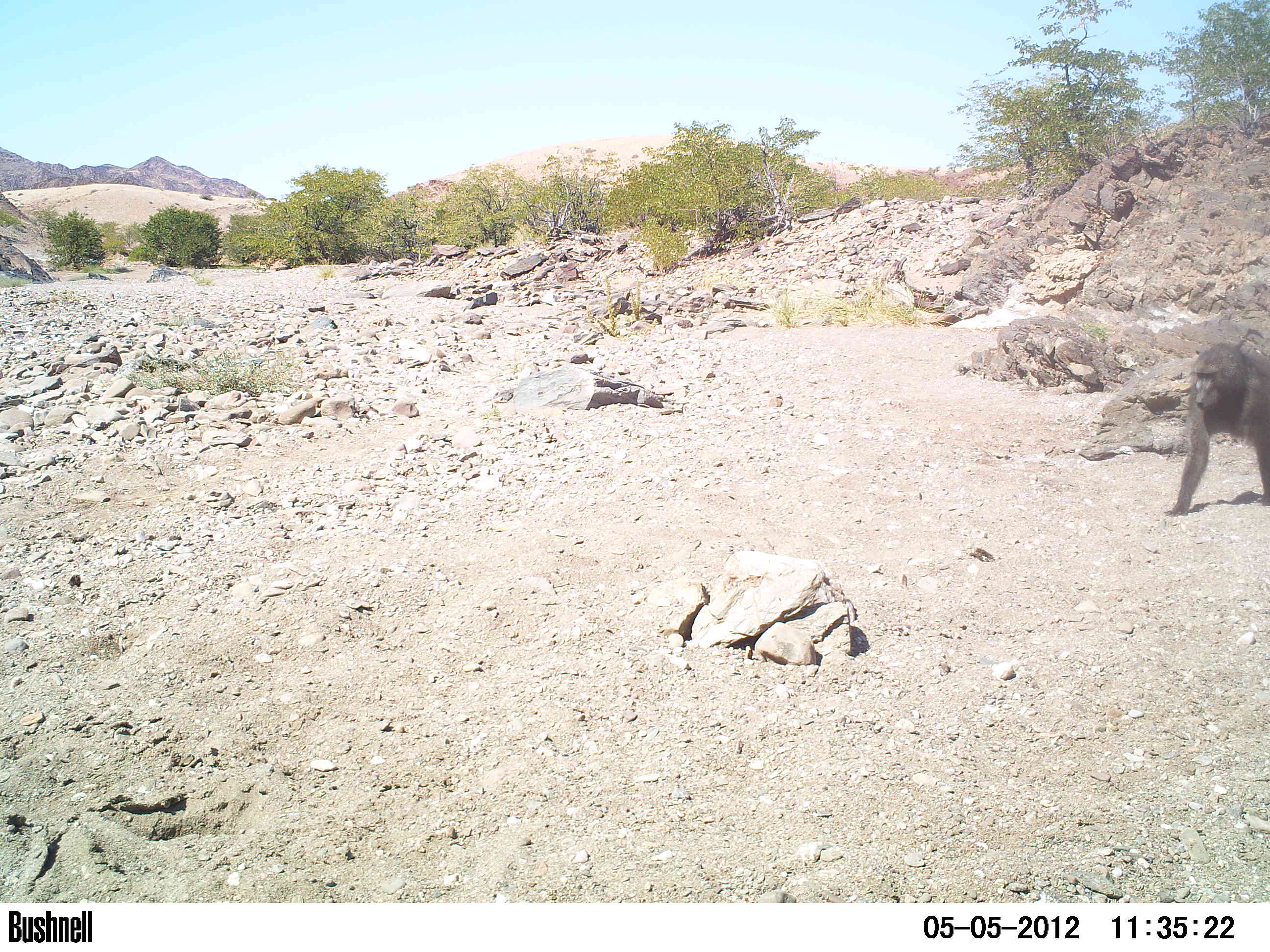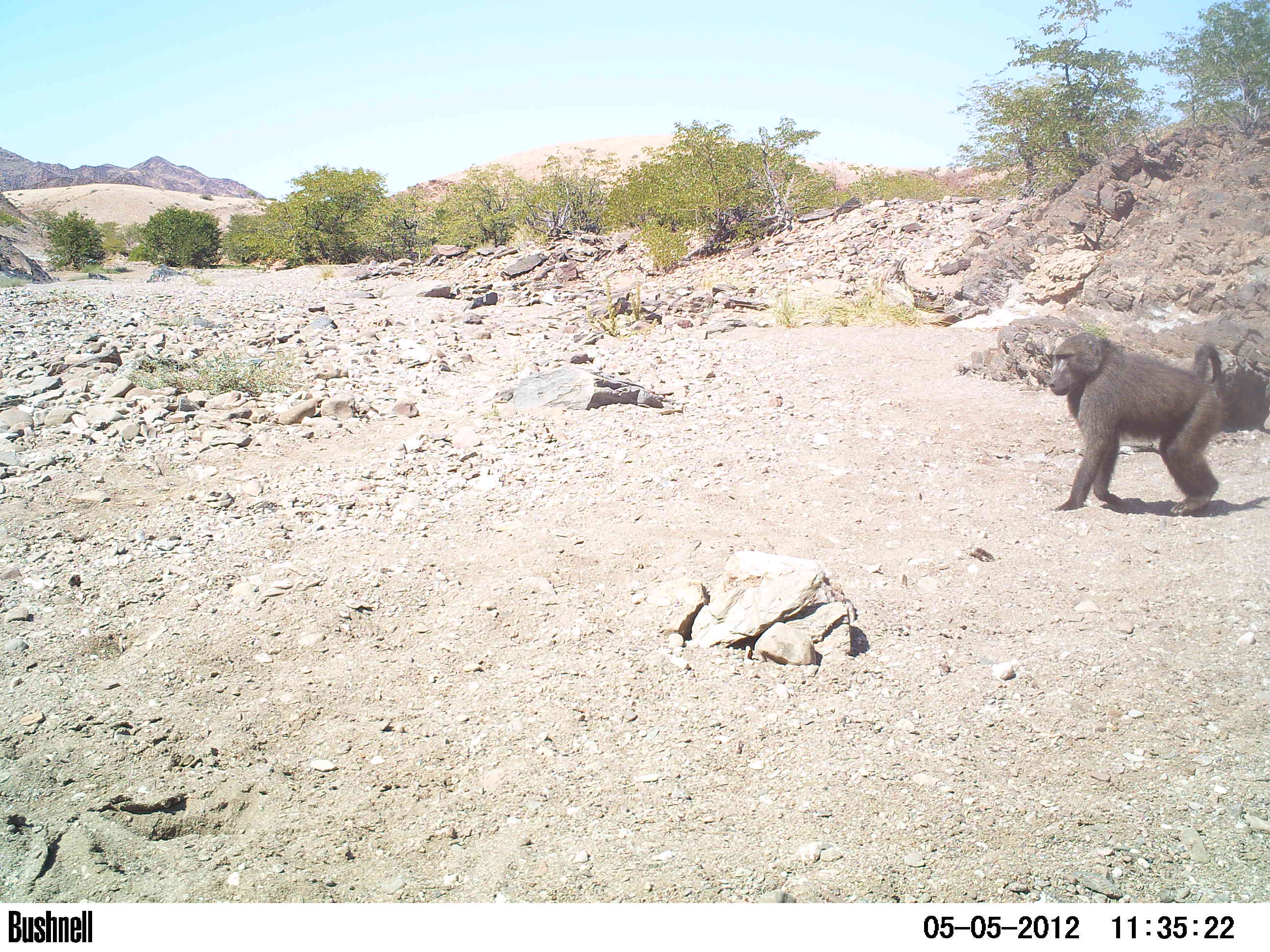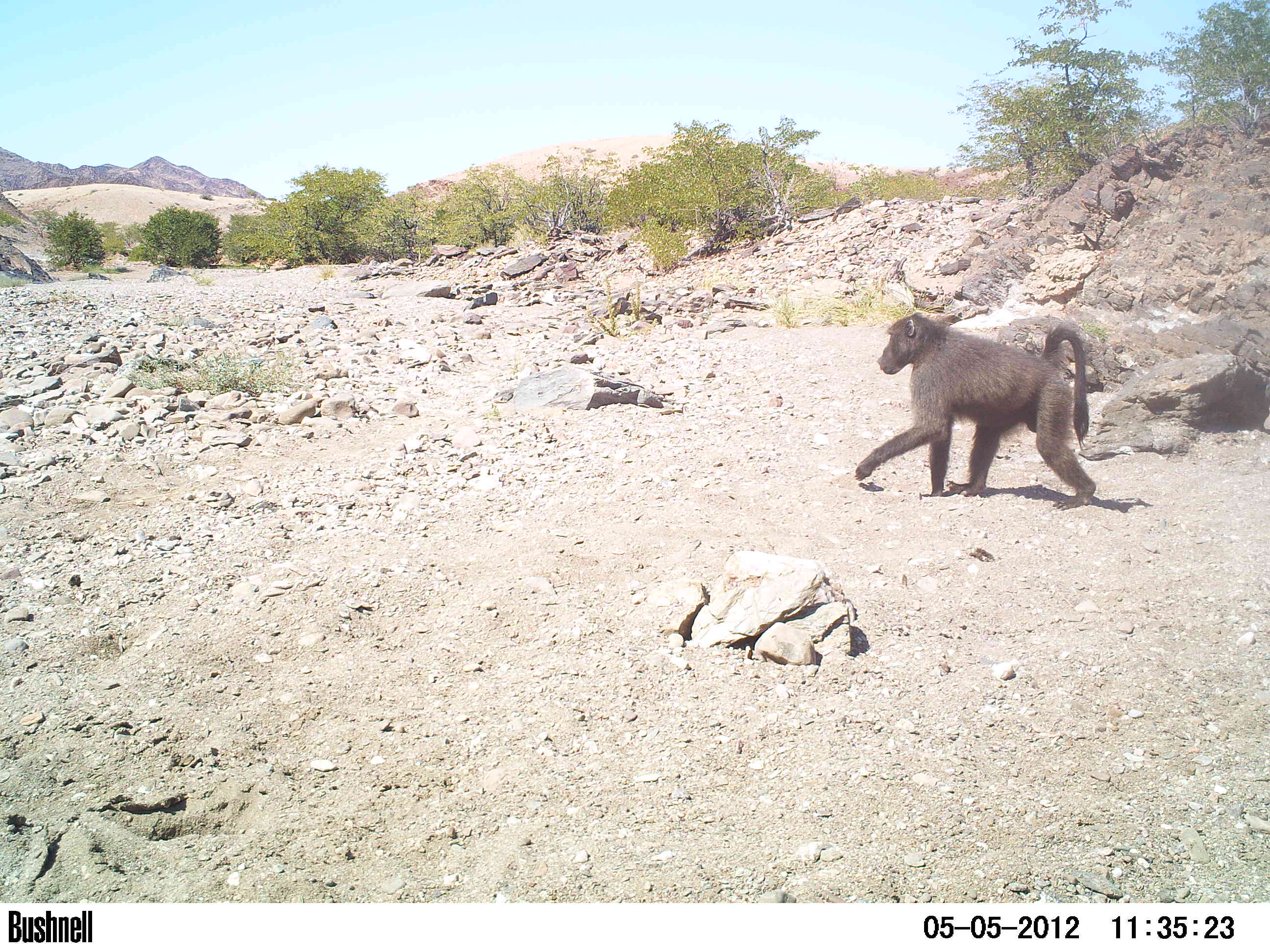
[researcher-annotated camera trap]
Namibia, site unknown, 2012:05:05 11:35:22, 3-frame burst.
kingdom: Animalia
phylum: Chordata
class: Mammalia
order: Primates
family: Cercopithecidae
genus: Papio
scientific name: Papio anubis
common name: olive baboon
Papio anubis (olive baboon).